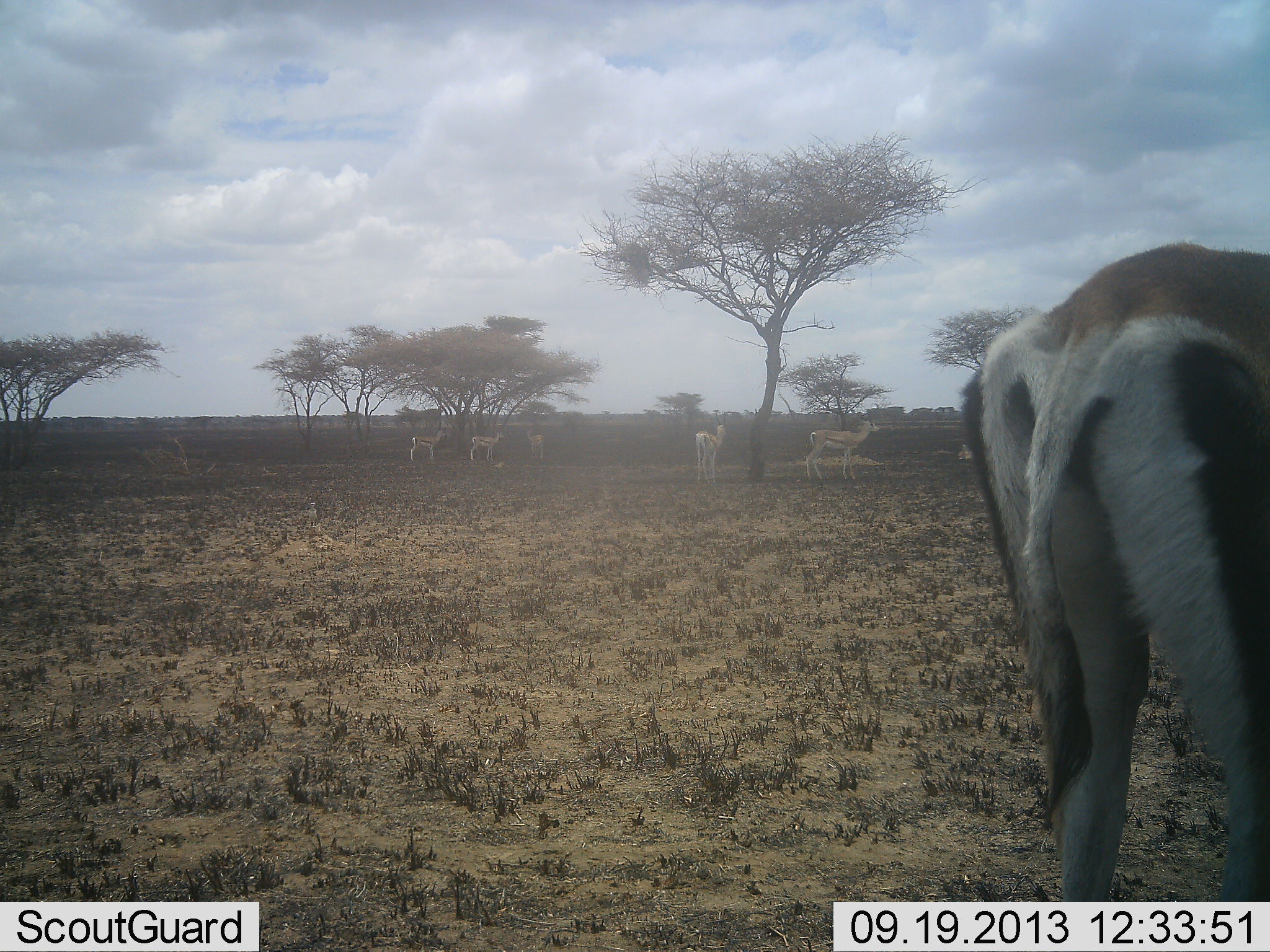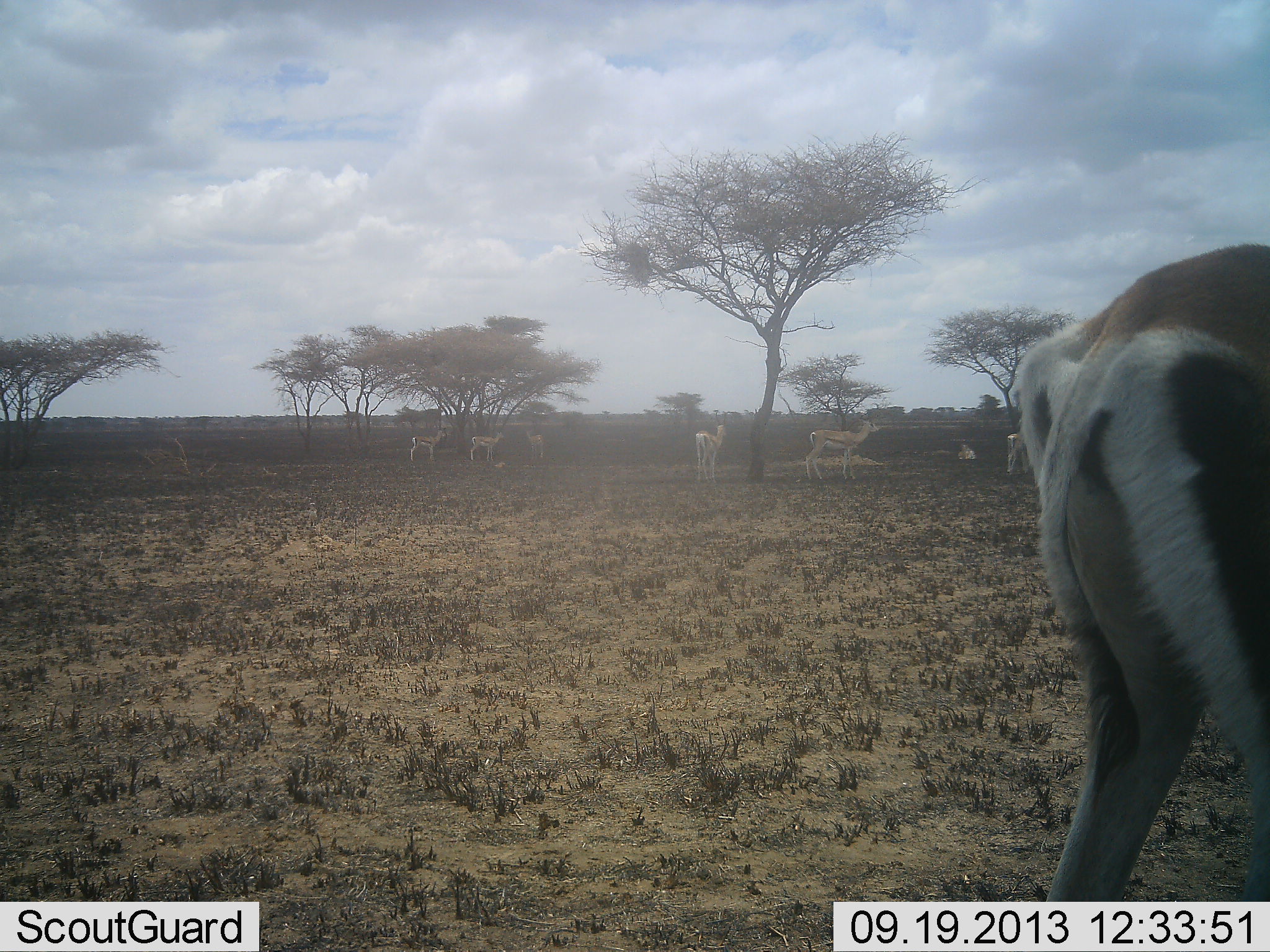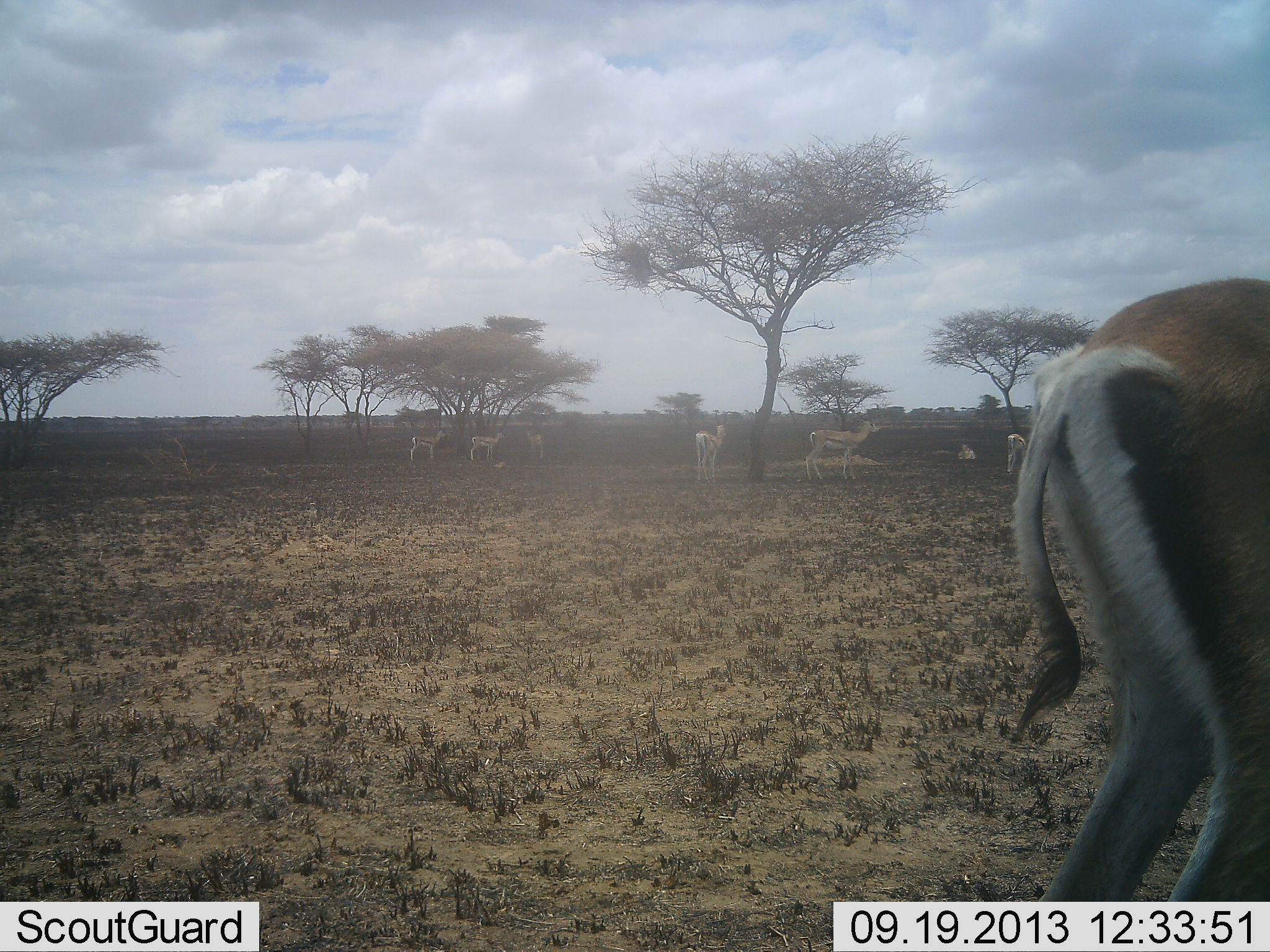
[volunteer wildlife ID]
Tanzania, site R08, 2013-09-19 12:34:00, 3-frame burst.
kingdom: Animalia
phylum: Chordata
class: Mammalia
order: Artiodactyla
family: Bovidae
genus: Nanger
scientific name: Nanger granti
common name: grant's gazelle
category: gazellegrants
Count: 7.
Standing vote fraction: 81%.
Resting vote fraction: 19%.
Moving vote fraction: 12%.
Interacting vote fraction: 0%.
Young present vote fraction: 0%.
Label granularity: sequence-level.